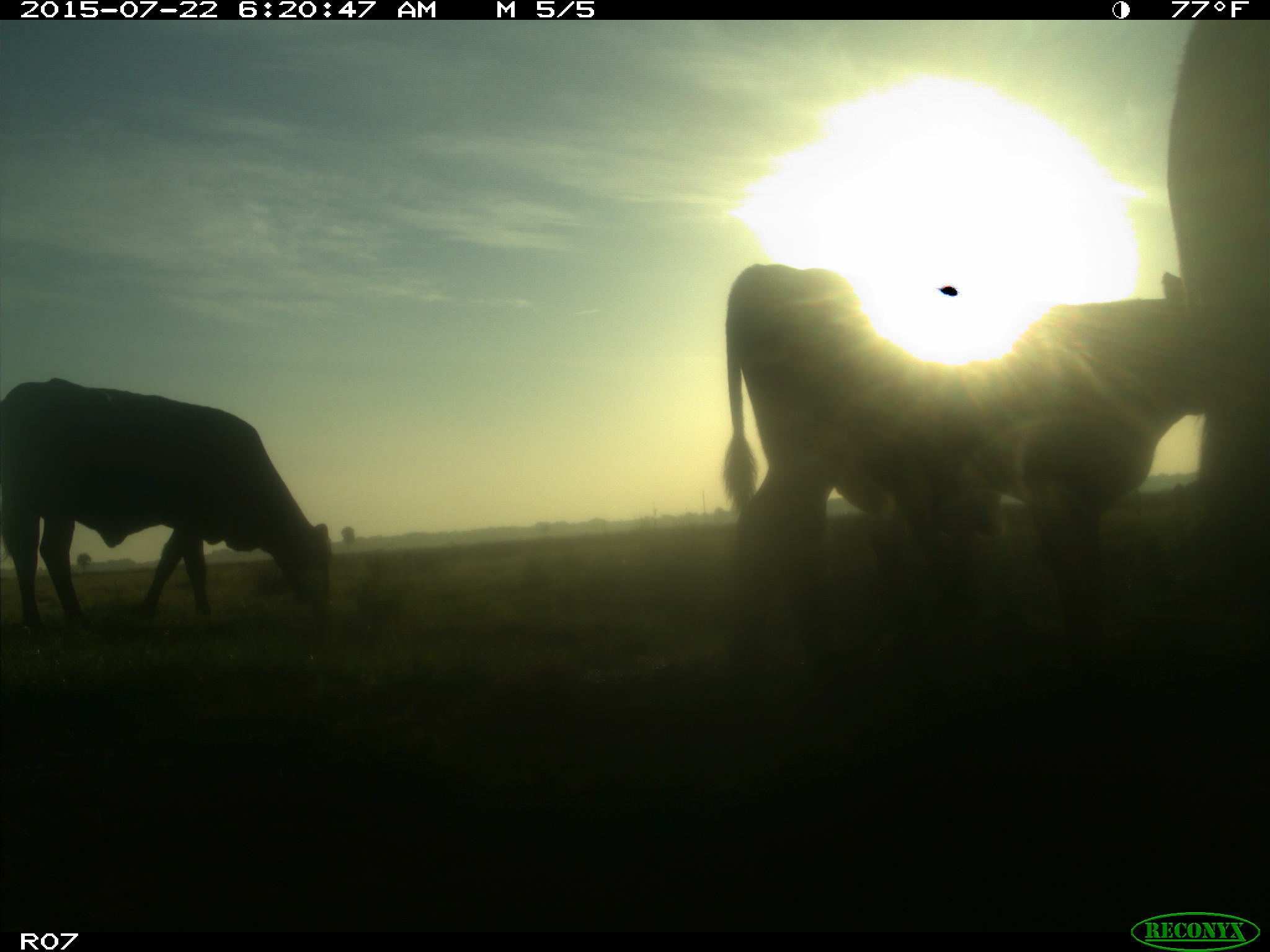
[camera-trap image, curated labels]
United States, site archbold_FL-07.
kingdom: Animalia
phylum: Chordata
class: Mammalia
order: Artiodactyla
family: Suidae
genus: Sus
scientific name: Sus scrofa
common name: wild boar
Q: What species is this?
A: Sus scrofa (wild boar).